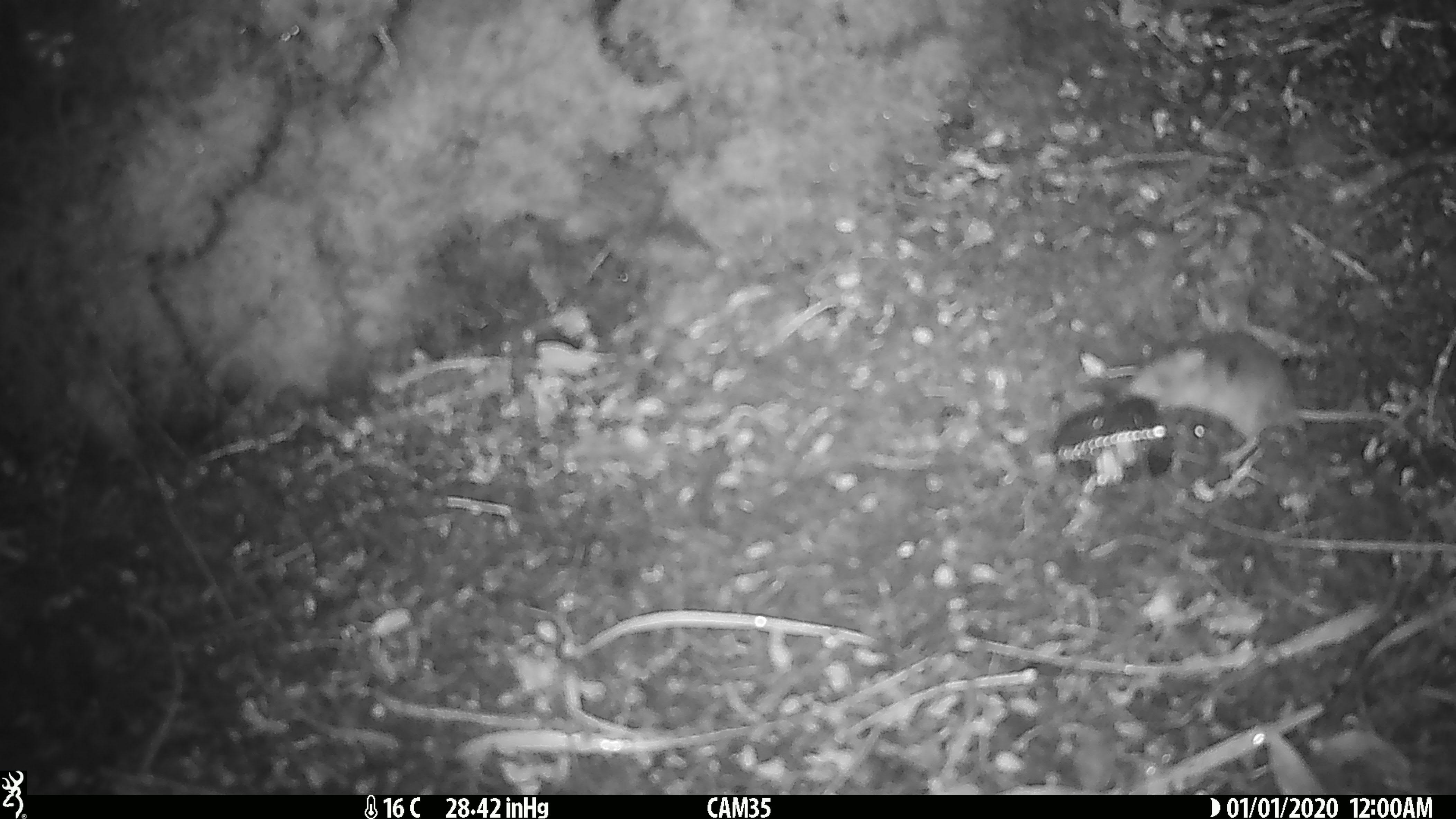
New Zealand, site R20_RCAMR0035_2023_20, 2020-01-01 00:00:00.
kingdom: Animalia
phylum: Chordata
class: Mammalia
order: Rodentia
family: Muridae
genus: Mus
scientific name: Mus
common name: mouse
Mouse (Mus).